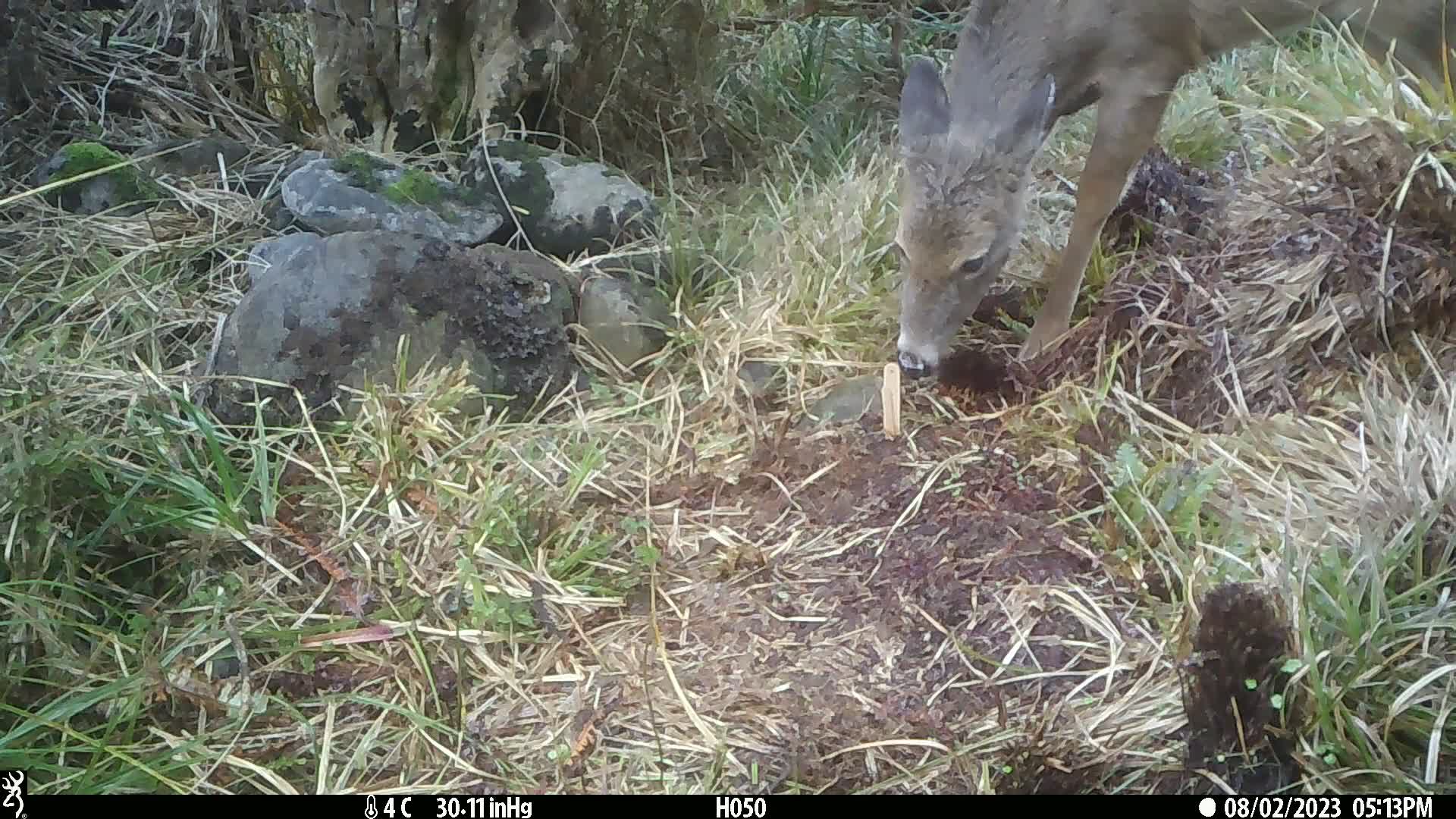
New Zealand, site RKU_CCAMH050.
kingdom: Animalia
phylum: Chordata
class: Mammalia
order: Artiodactyla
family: Cervidae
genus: Odocoileus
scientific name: Odocoileus virginianus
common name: white-tailed deer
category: white tailed deer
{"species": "white tailed deer (white-tailed deer) (Odocoileus virginianus)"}